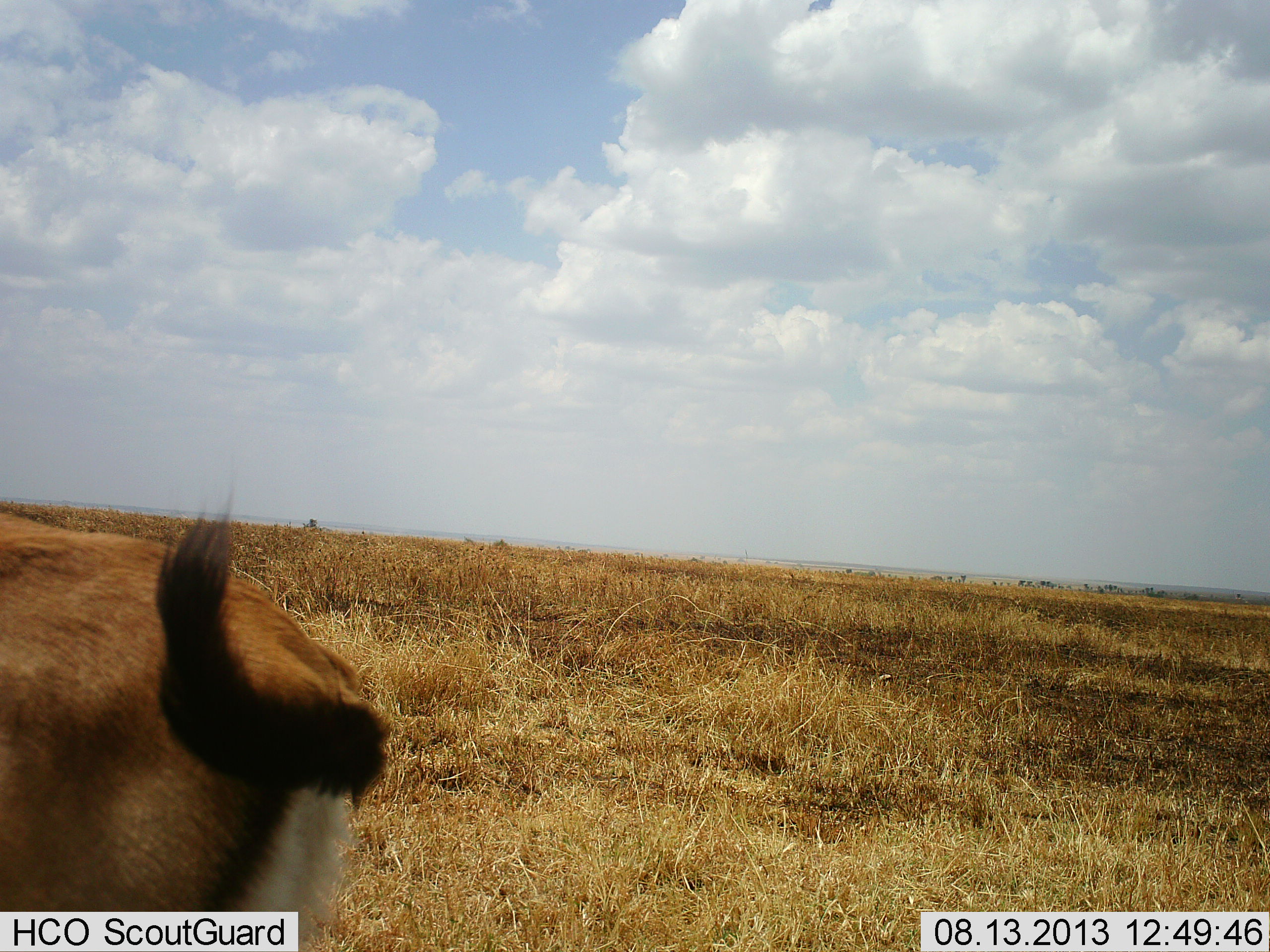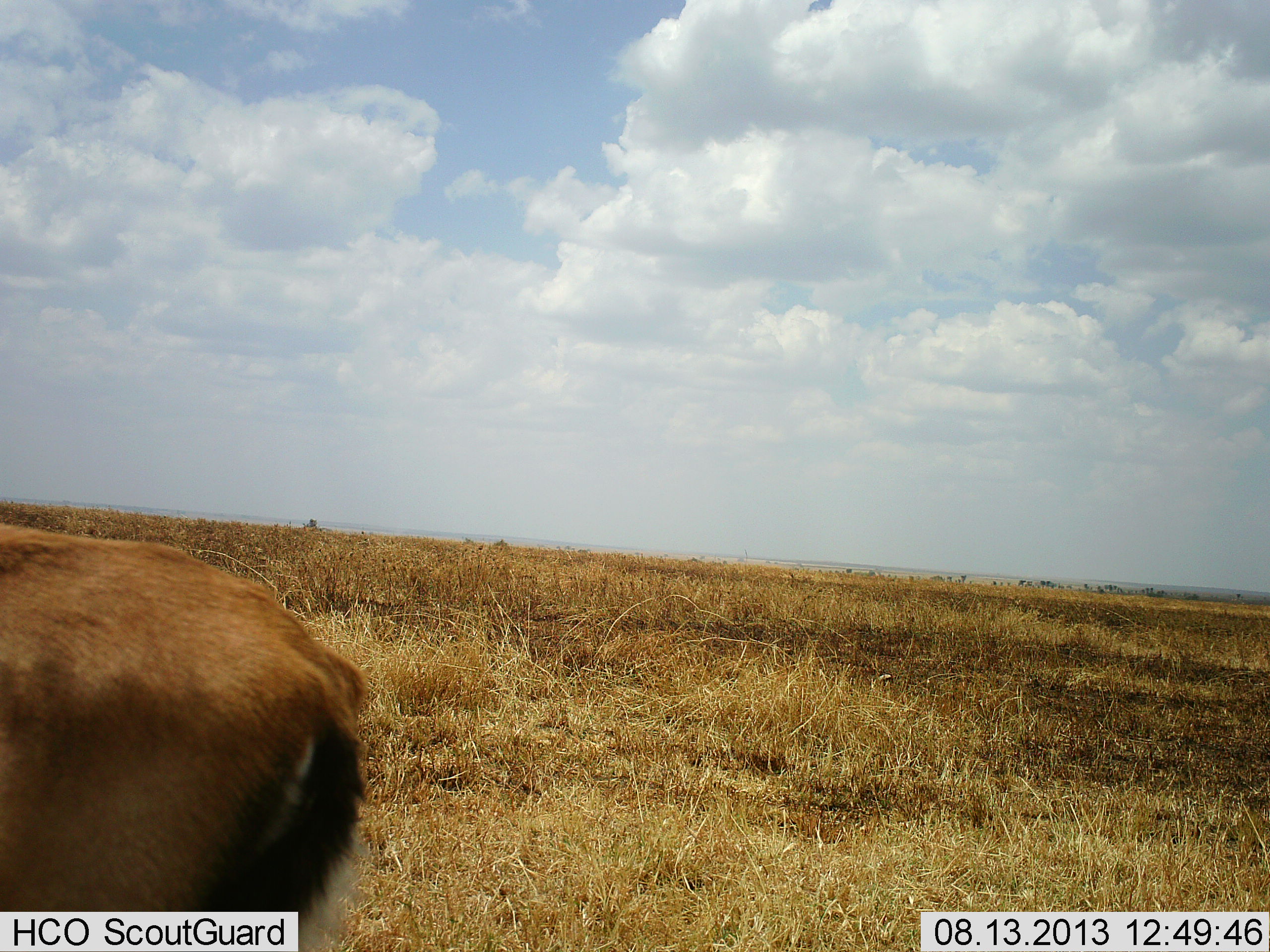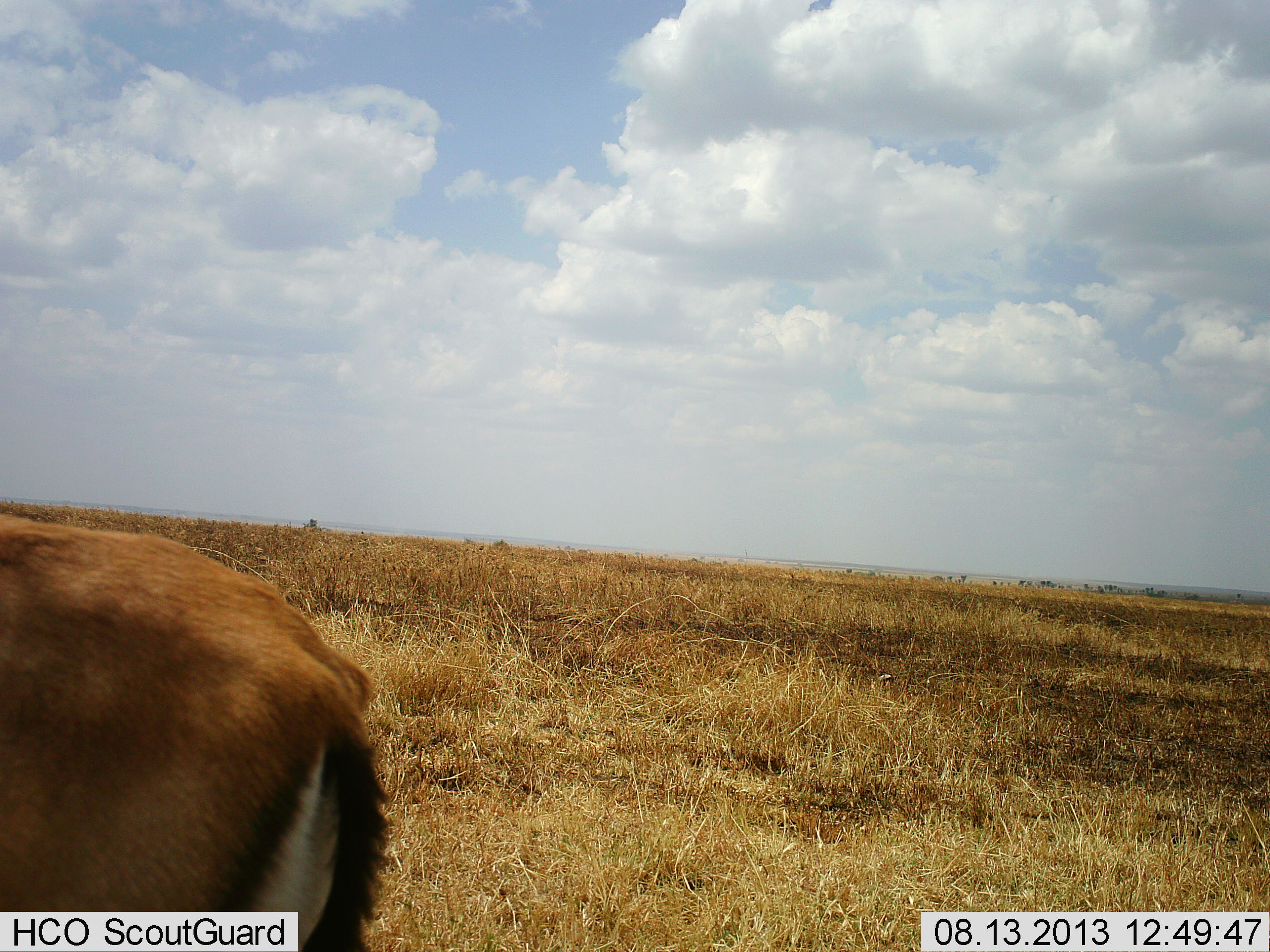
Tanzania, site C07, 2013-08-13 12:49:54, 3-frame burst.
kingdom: Animalia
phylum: Chordata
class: Mammalia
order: Artiodactyla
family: Bovidae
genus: Eudorcas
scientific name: Eudorcas thomsonii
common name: thomson's gazelle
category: gazellethomsons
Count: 1.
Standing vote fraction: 90%.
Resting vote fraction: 0%.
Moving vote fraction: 5%.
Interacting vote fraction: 0%.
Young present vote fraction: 0%.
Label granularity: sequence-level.